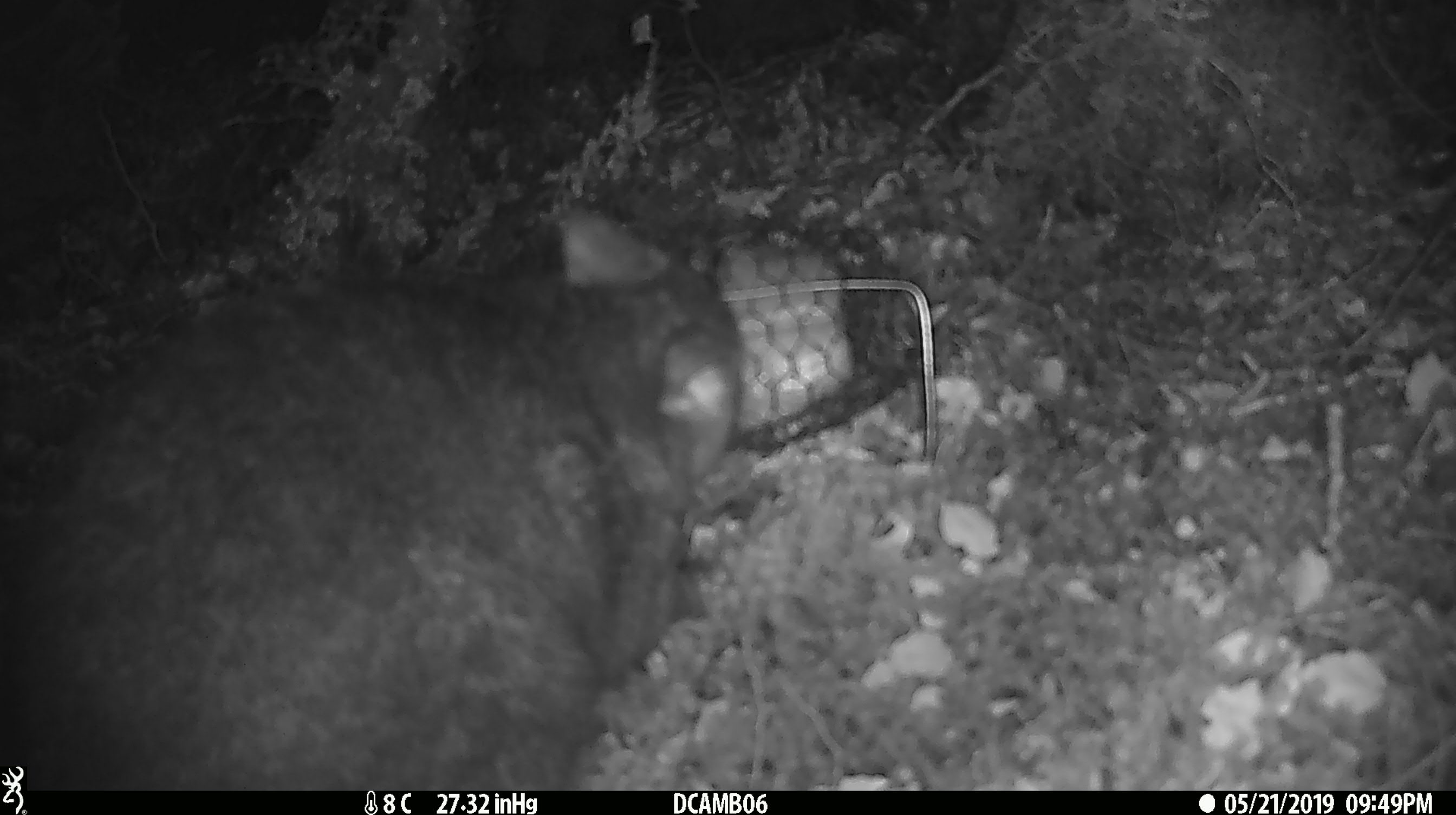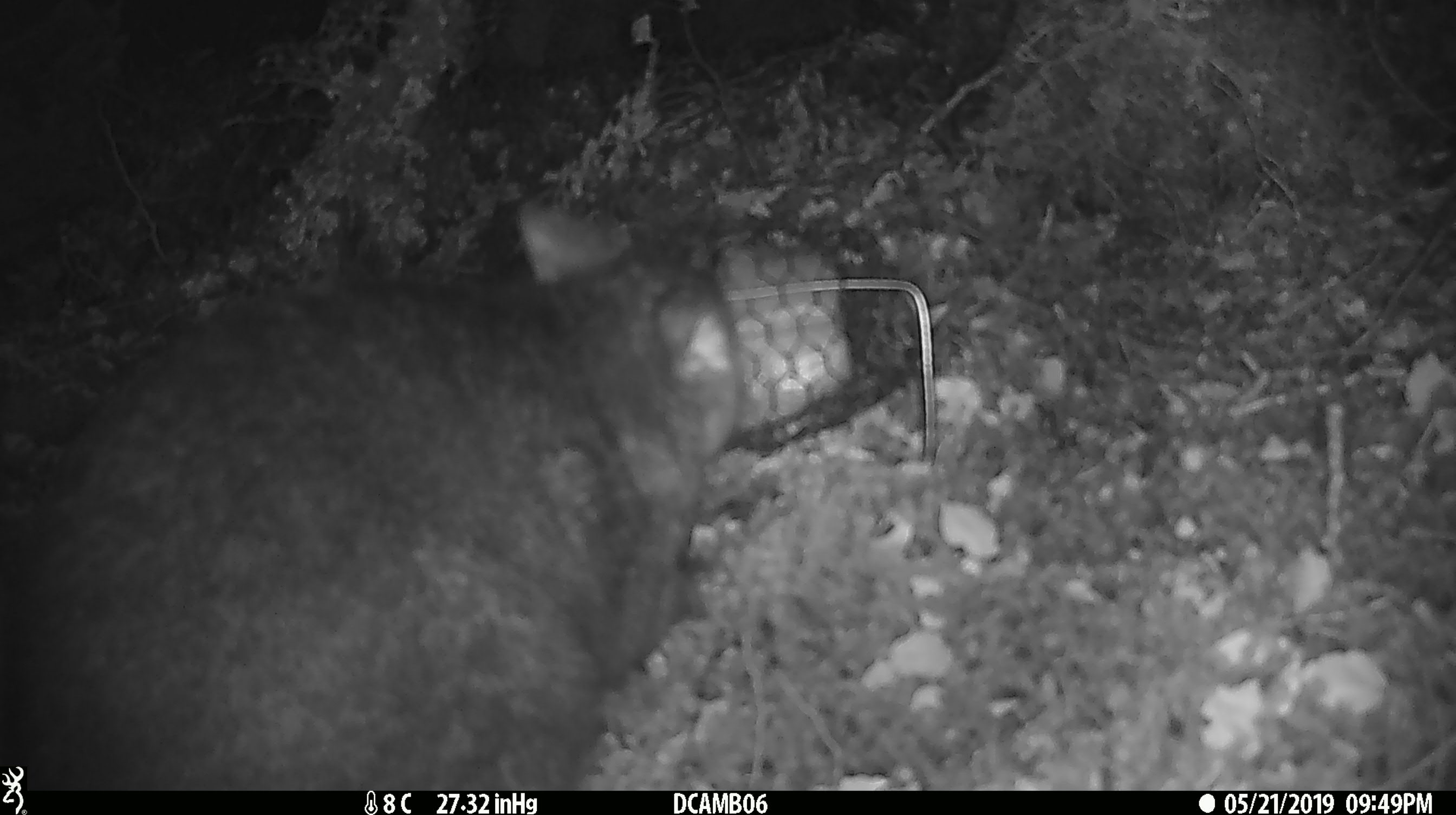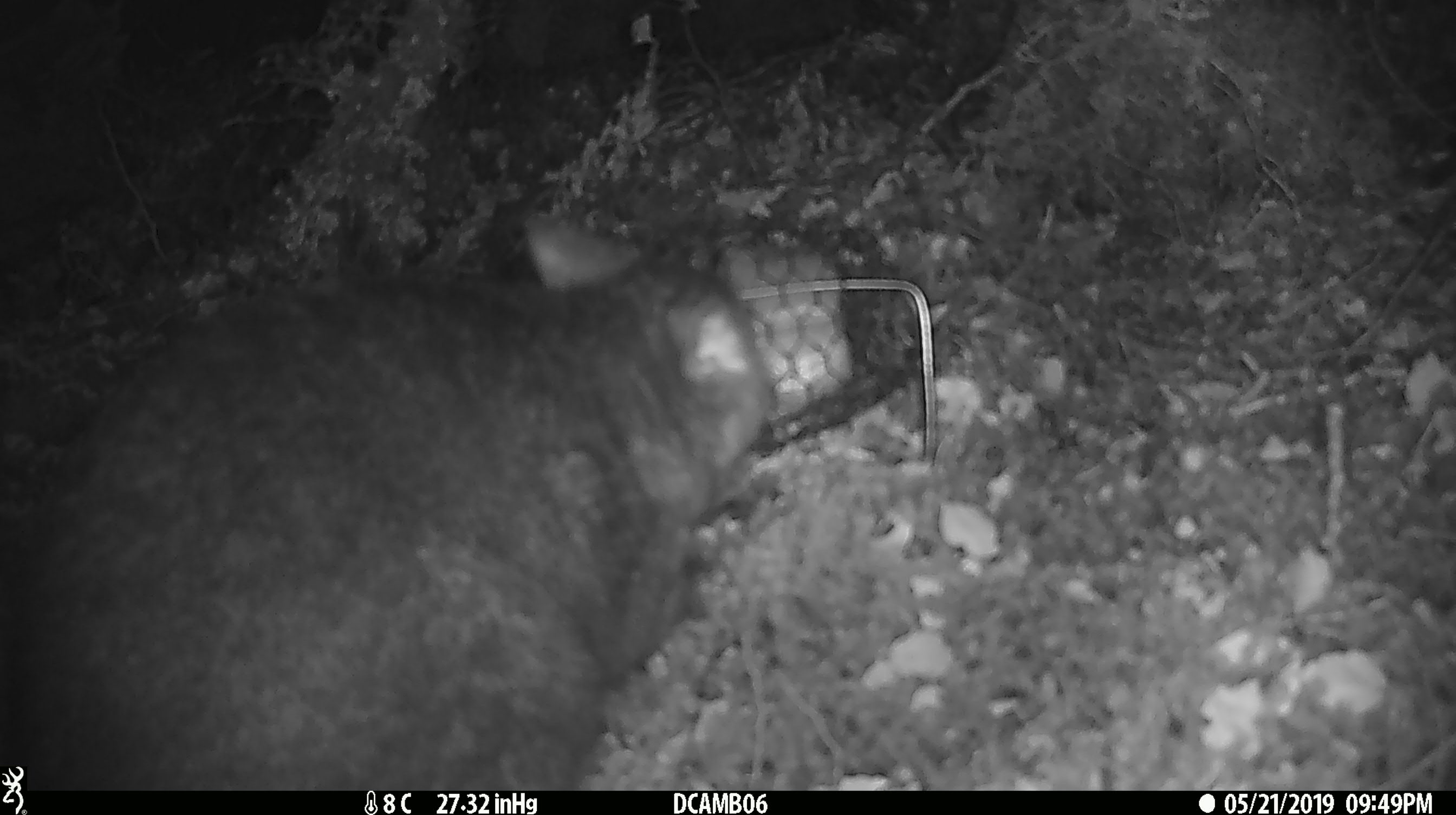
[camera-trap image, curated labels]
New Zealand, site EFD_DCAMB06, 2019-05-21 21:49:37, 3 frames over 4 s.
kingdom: Animalia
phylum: Chordata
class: Mammalia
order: Diprotodontia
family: Phalangeridae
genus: Trichosurus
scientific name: Trichosurus vulpecula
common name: common brushtail possum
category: possum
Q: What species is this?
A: Possum (common brushtail possum) (Trichosurus vulpecula).